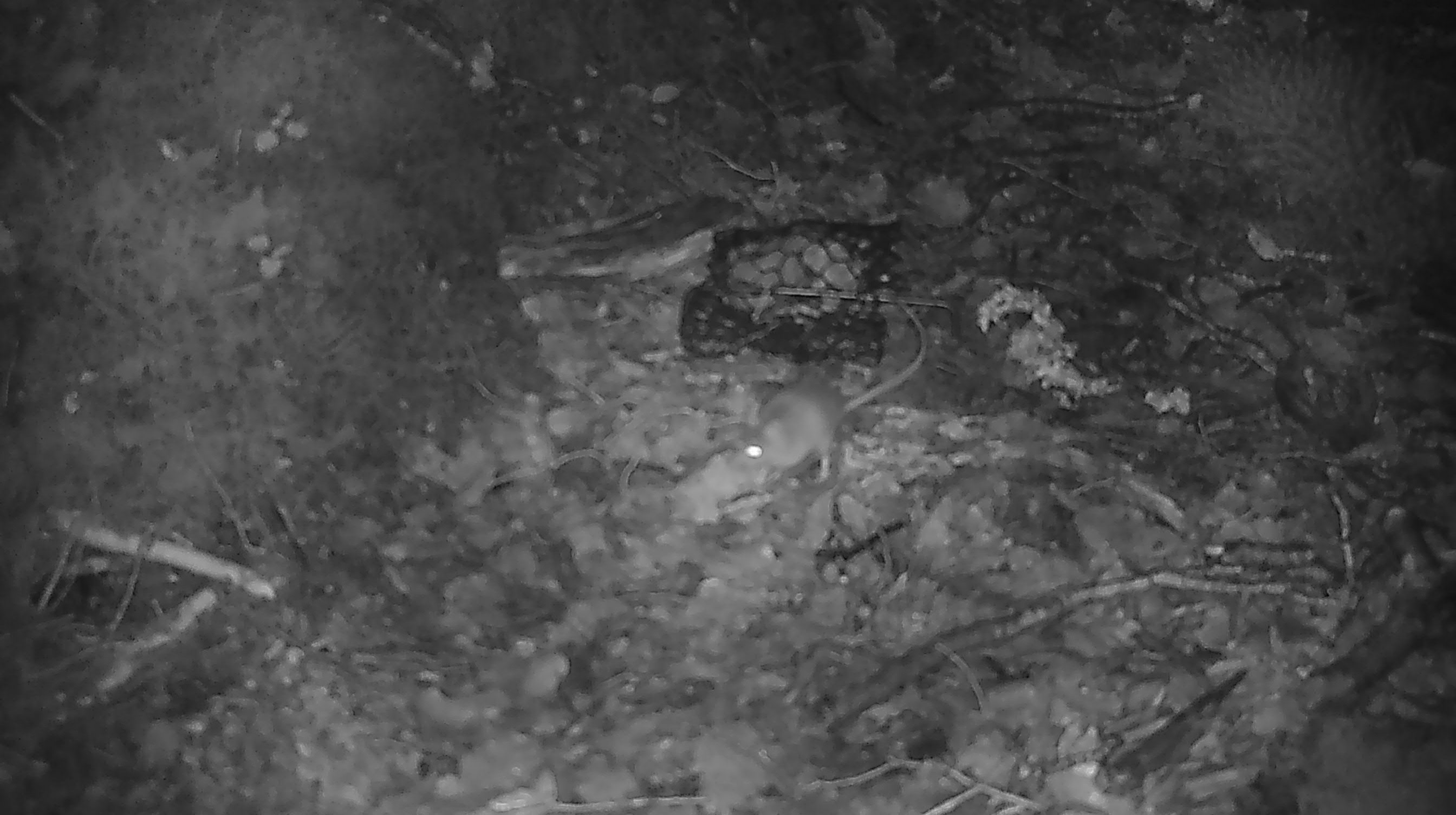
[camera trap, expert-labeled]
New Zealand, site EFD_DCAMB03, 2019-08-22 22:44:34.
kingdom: Animalia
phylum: Chordata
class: Mammalia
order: Rodentia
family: Muridae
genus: Mus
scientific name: Mus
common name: mouse